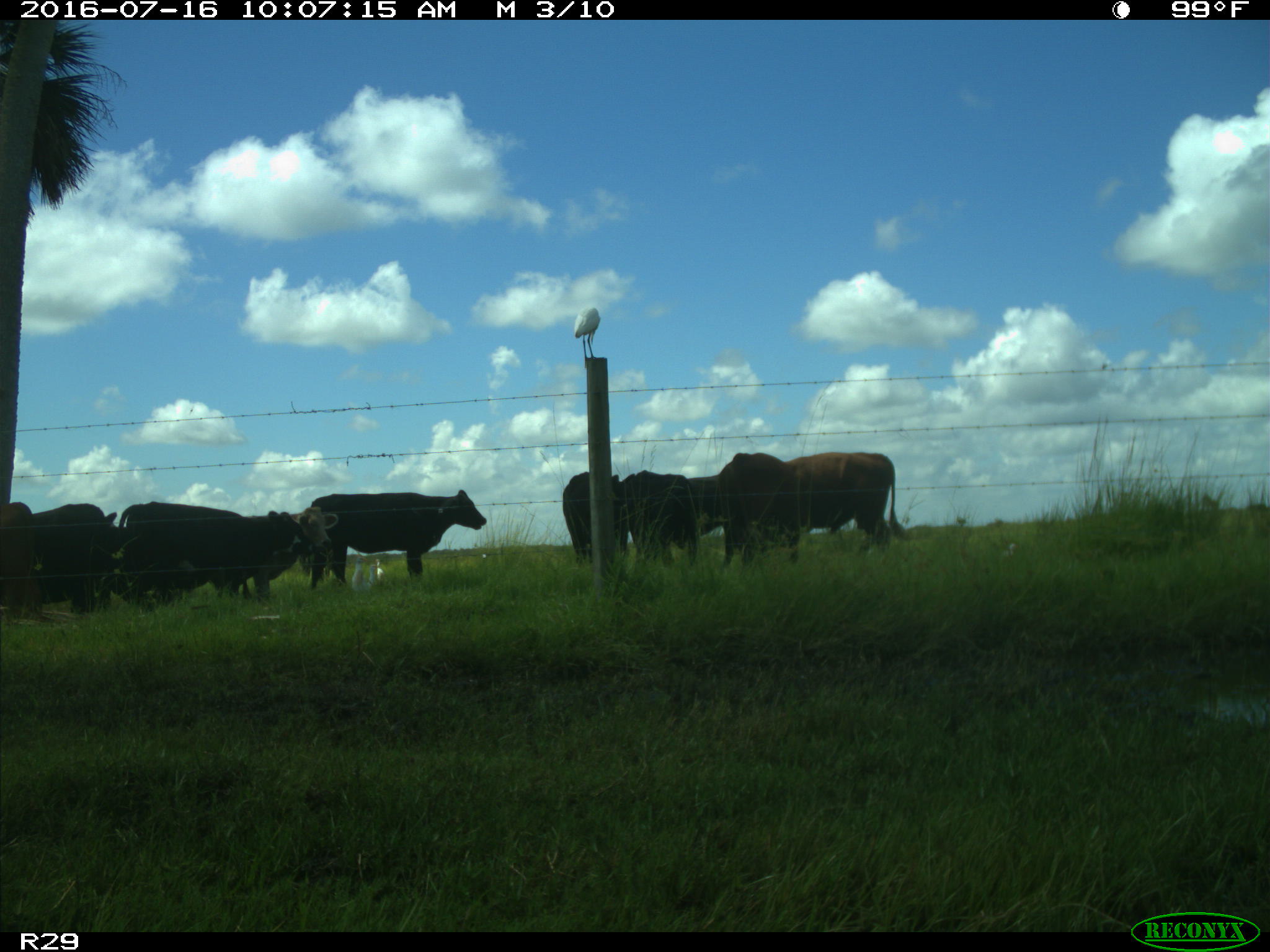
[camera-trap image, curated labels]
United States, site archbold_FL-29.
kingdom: Animalia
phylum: Chordata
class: Mammalia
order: Artiodactyla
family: Bovidae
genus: Bos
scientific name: Bos taurus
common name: domestic cow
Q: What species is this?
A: Bos taurus (domestic cow).